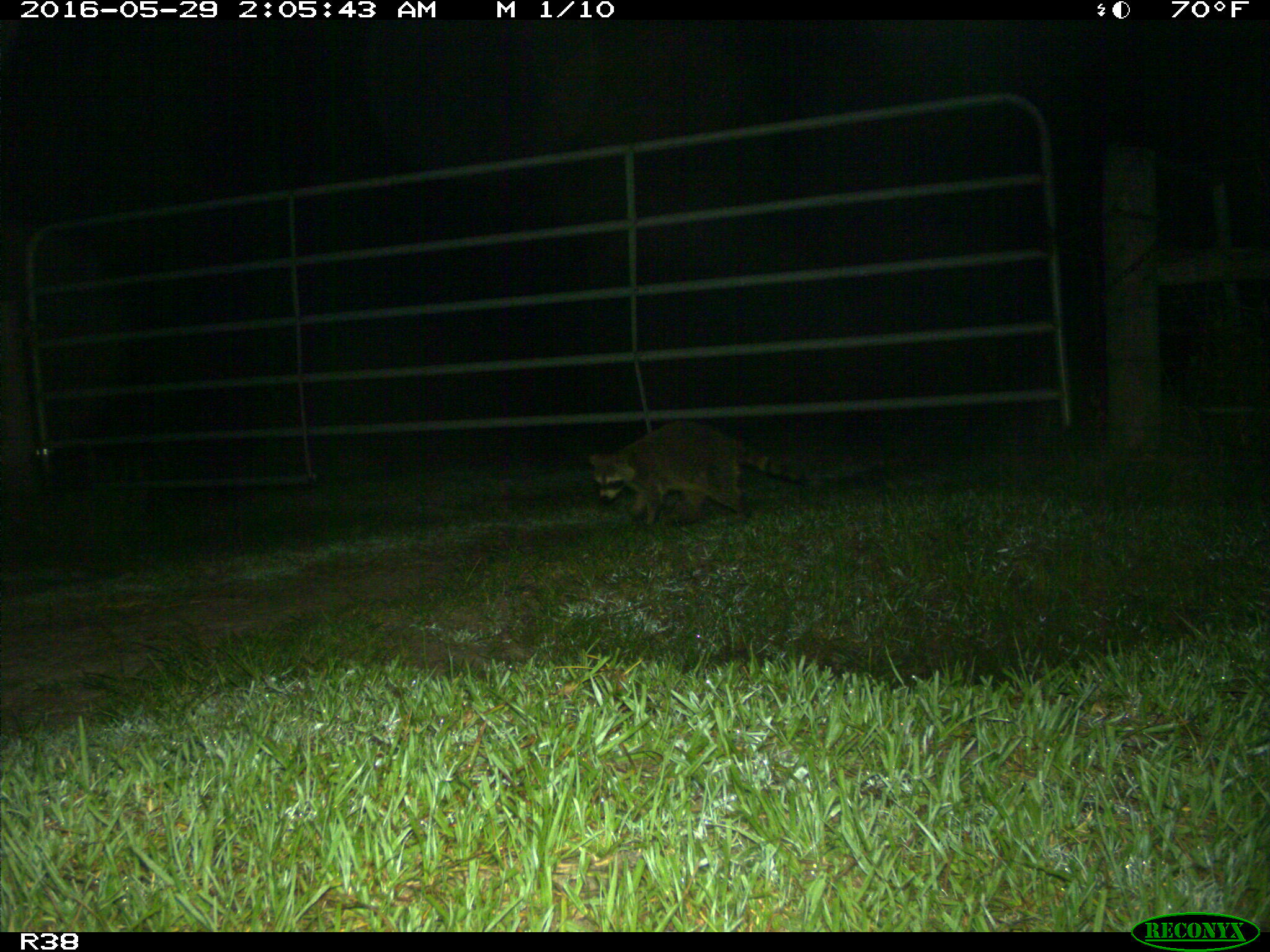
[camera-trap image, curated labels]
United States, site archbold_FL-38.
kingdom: Animalia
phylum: Chordata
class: Mammalia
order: Carnivora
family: Procyonidae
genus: Procyon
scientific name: Procyon lotor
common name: common raccoon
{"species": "Procyon lotor (common raccoon)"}